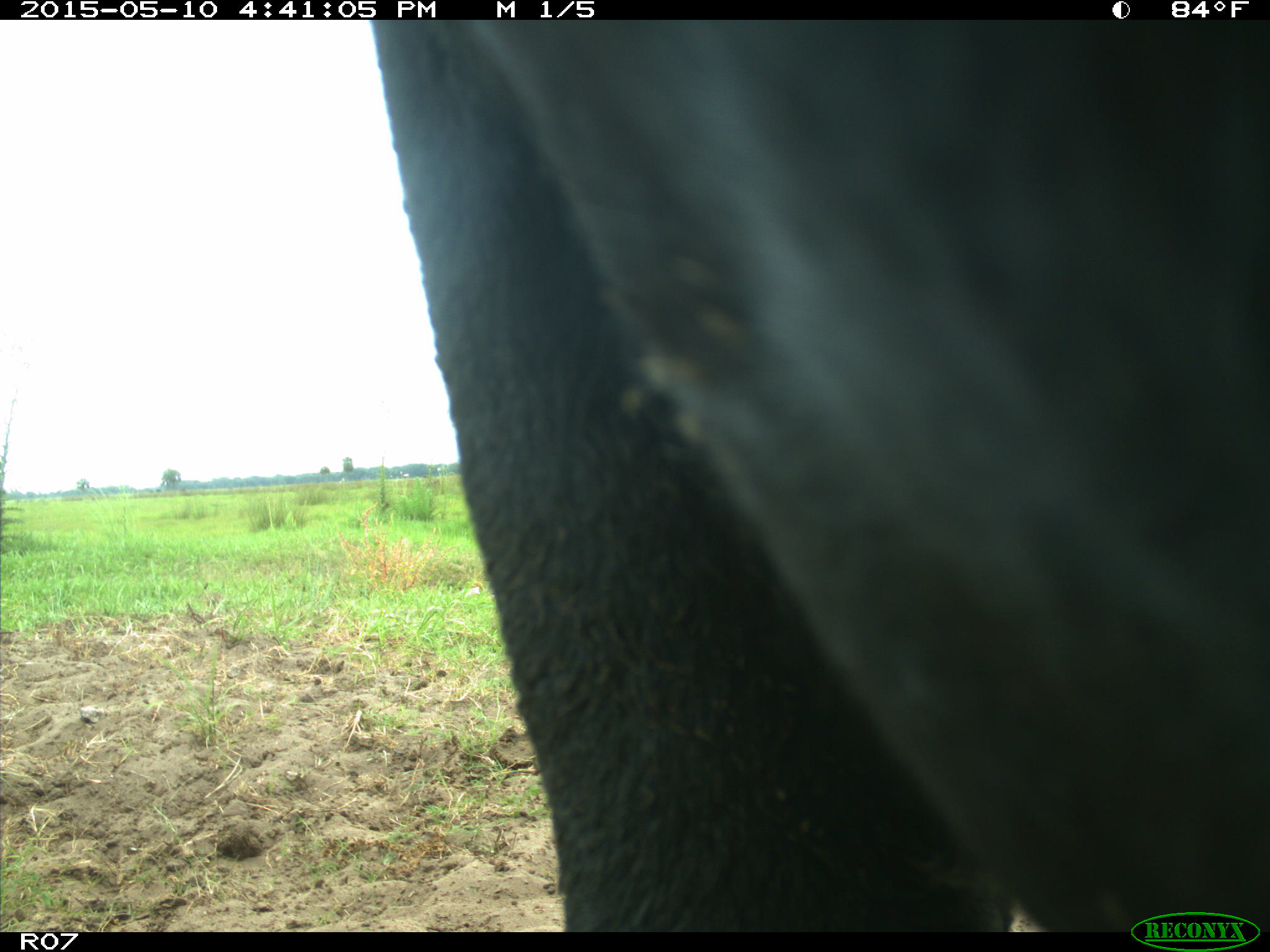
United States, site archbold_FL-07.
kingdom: Animalia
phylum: Chordata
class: Mammalia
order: Artiodactyla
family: Bovidae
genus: Bos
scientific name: Bos taurus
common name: domestic cow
Bos taurus (domestic cow).